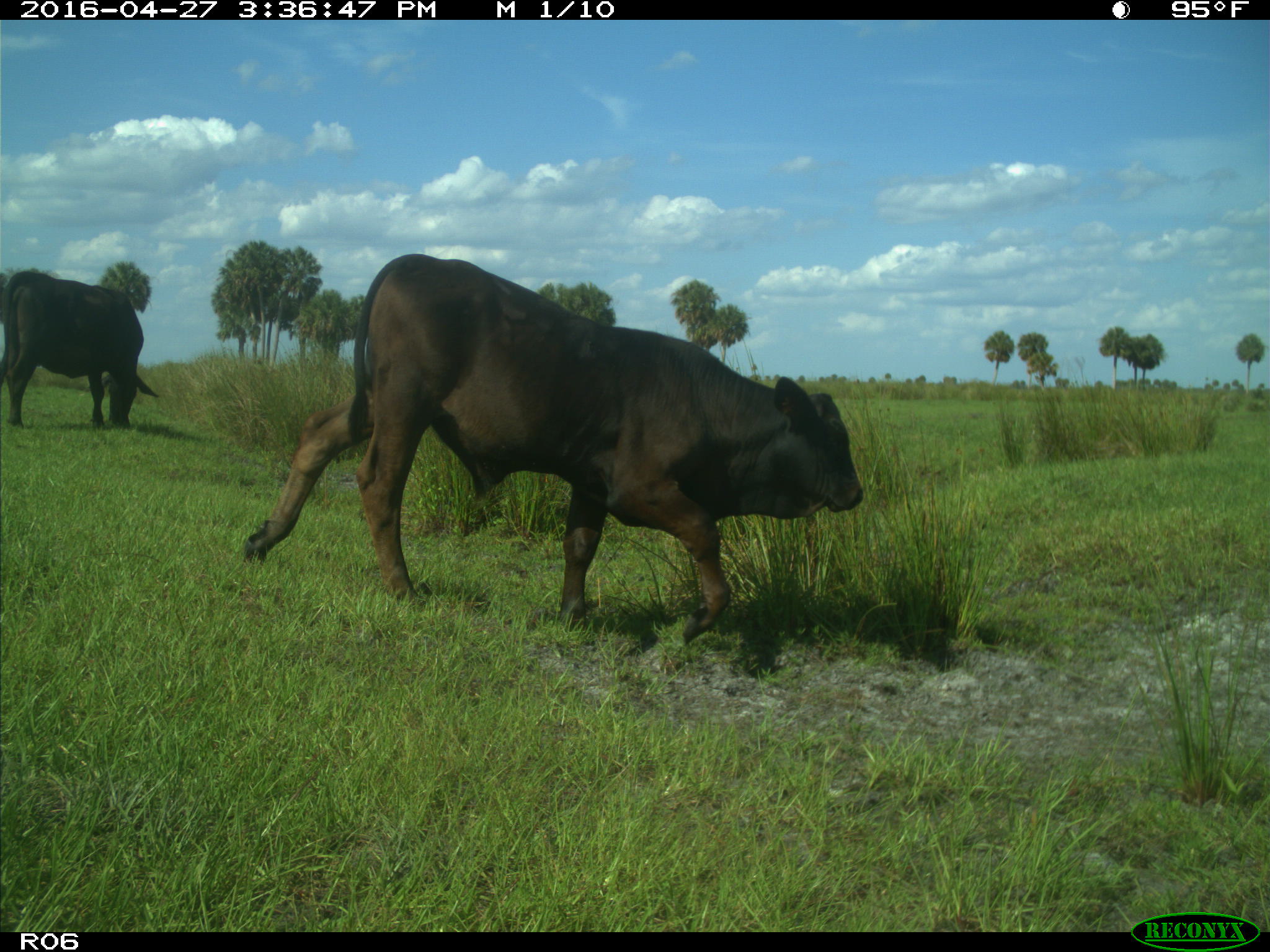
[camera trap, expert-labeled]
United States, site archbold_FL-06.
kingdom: Animalia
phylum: Chordata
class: Mammalia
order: Artiodactyla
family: Bovidae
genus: Bos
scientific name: Bos taurus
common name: domestic cow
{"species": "Bos taurus (domestic cow)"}